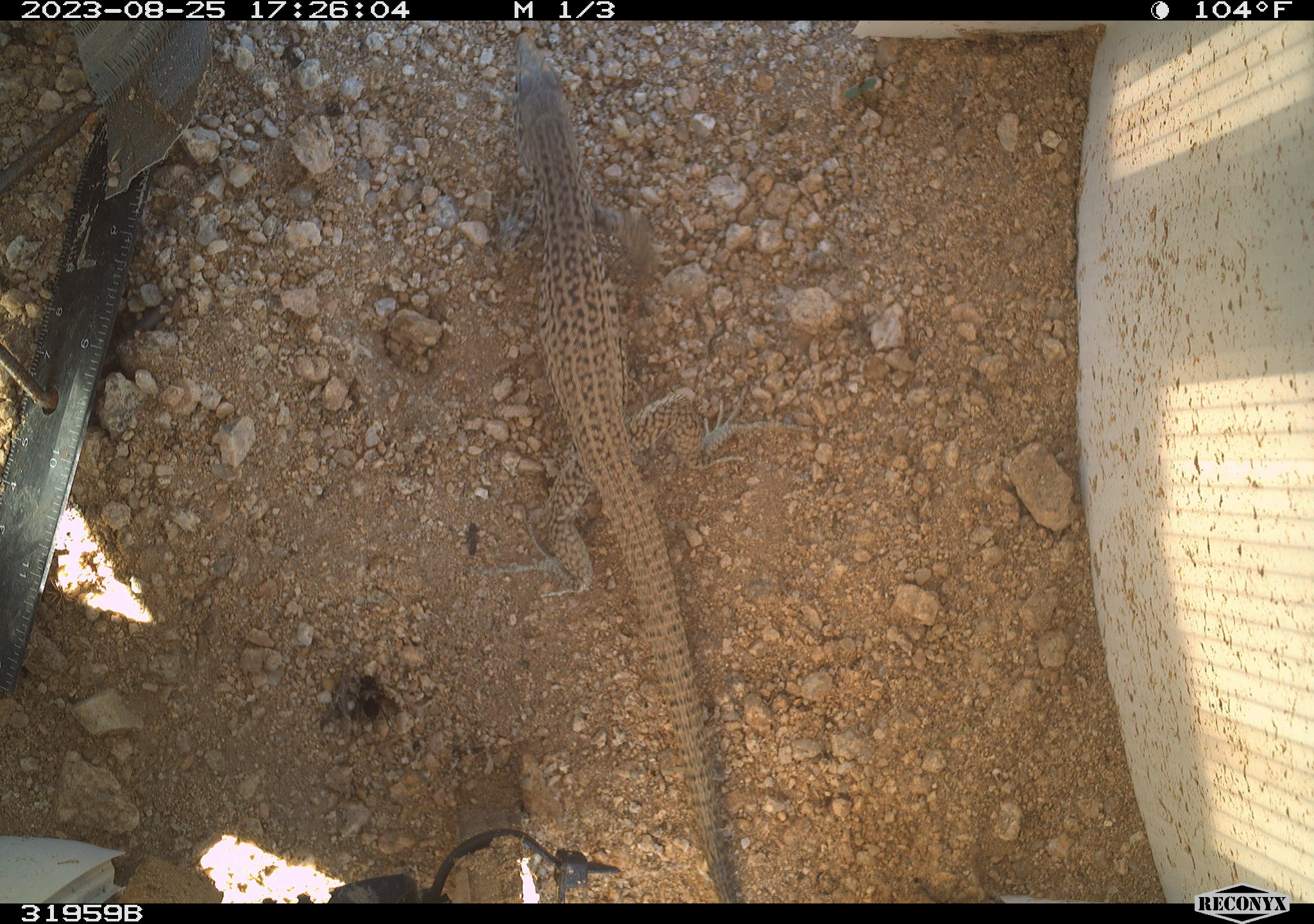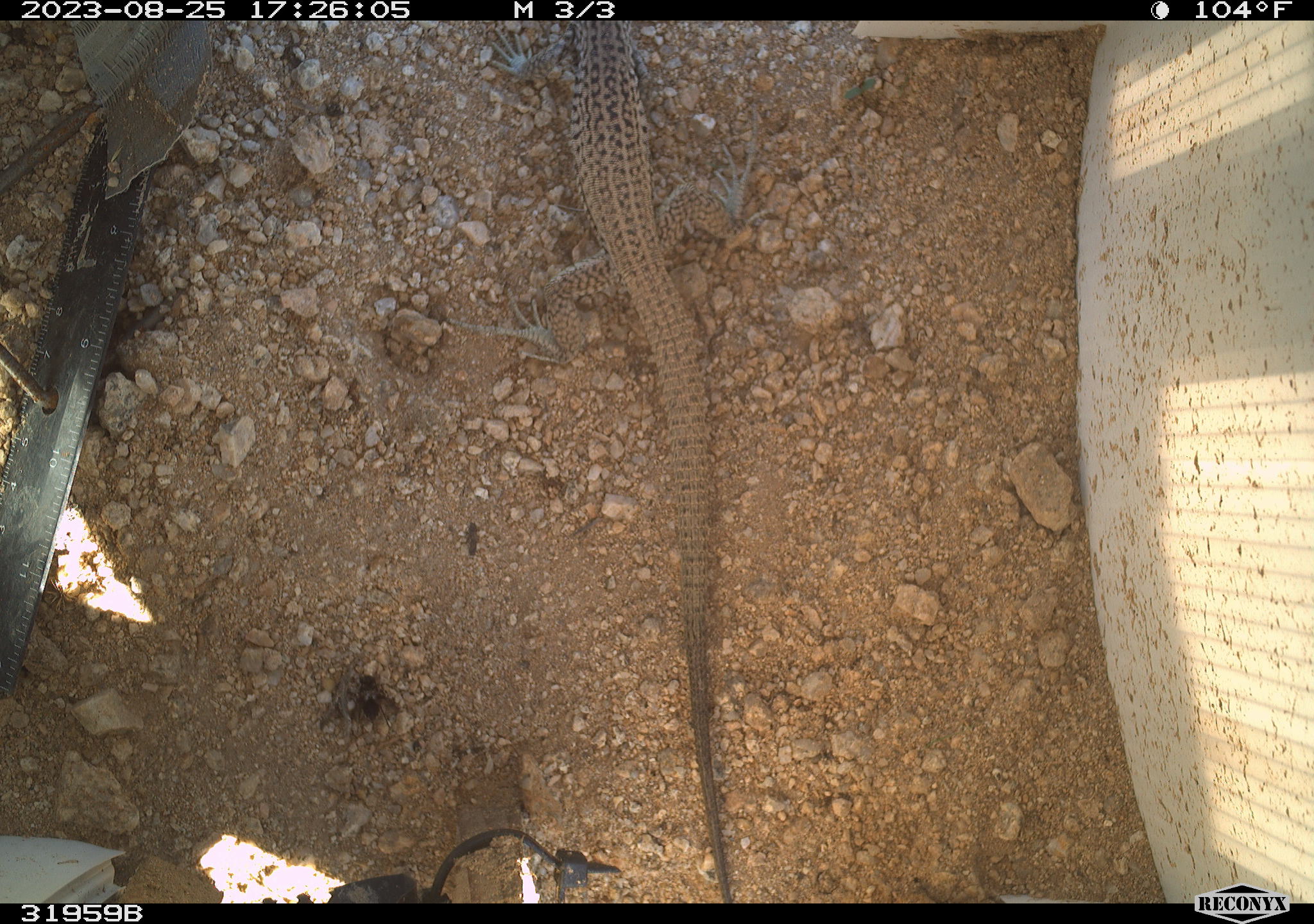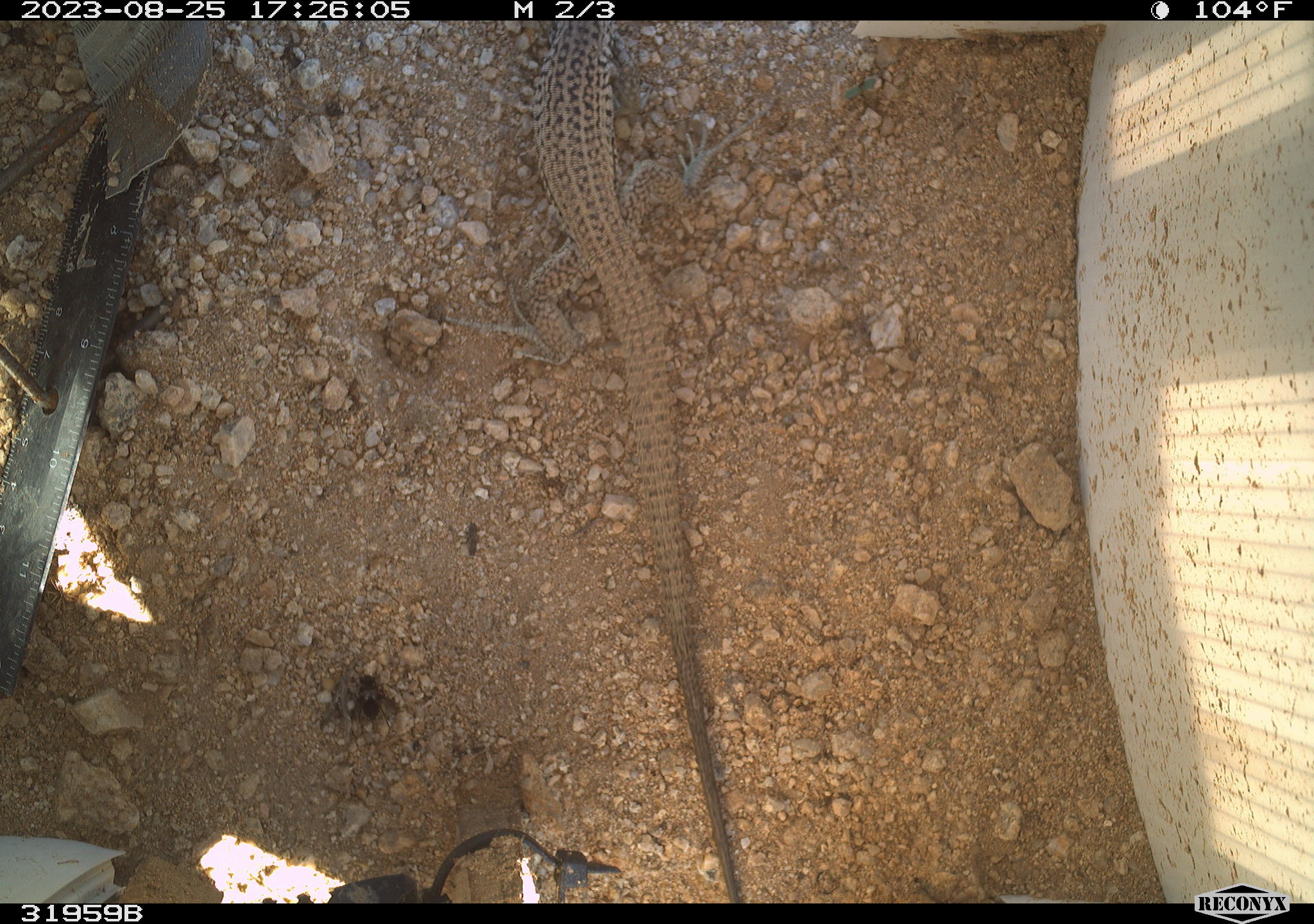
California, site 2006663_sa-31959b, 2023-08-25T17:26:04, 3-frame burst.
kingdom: Animalia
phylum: Chordata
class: Reptilia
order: Squamata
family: Teiidae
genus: Aspidoscelis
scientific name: Aspidoscelis tigris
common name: western whiptail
Western whiptail (Aspidoscelis tigris).